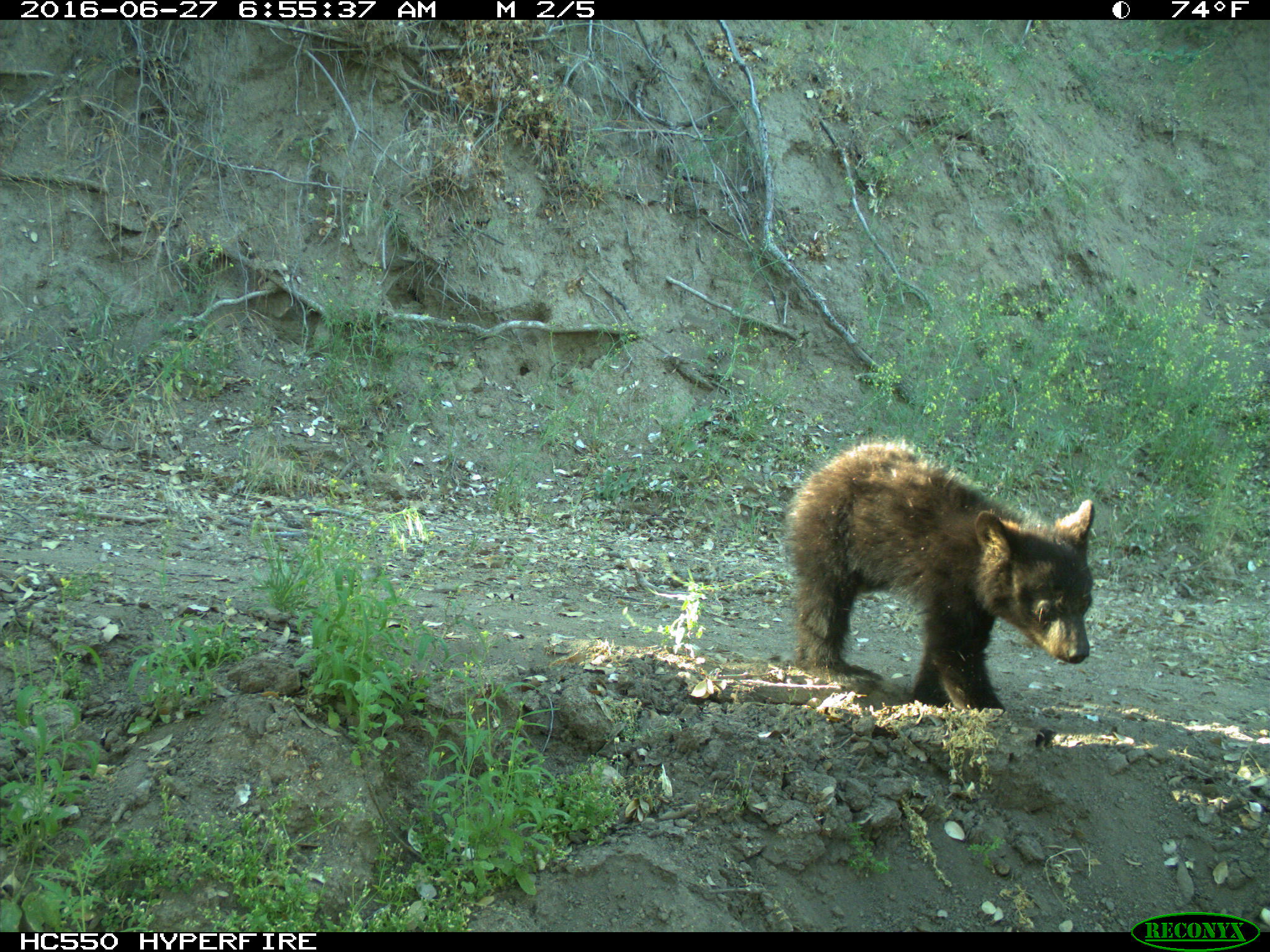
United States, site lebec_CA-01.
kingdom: Animalia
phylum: Chordata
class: Mammalia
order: Carnivora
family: Ursidae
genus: Ursus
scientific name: Ursus americanus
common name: american black bear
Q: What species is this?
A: Ursus americanus (american black bear).